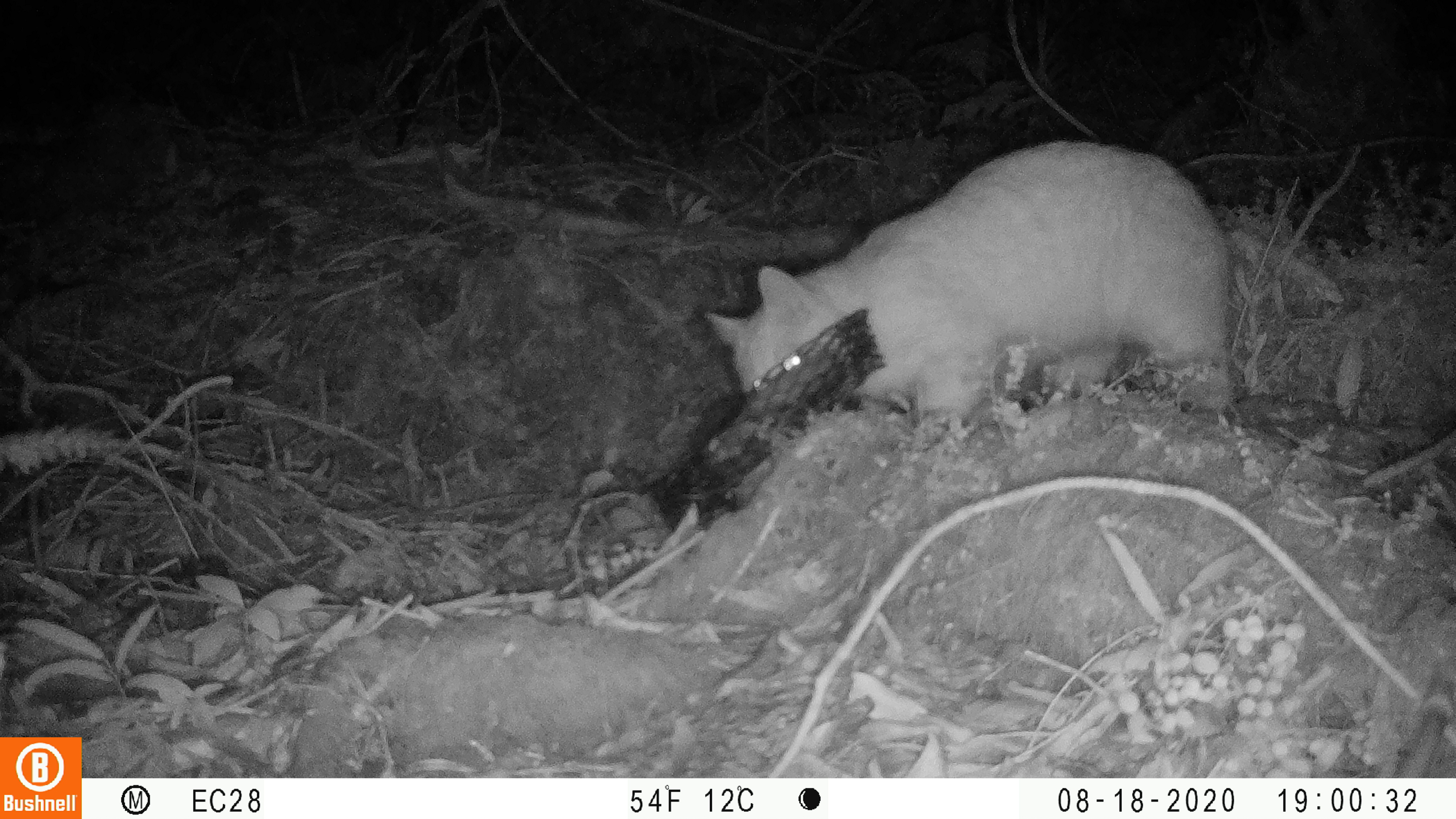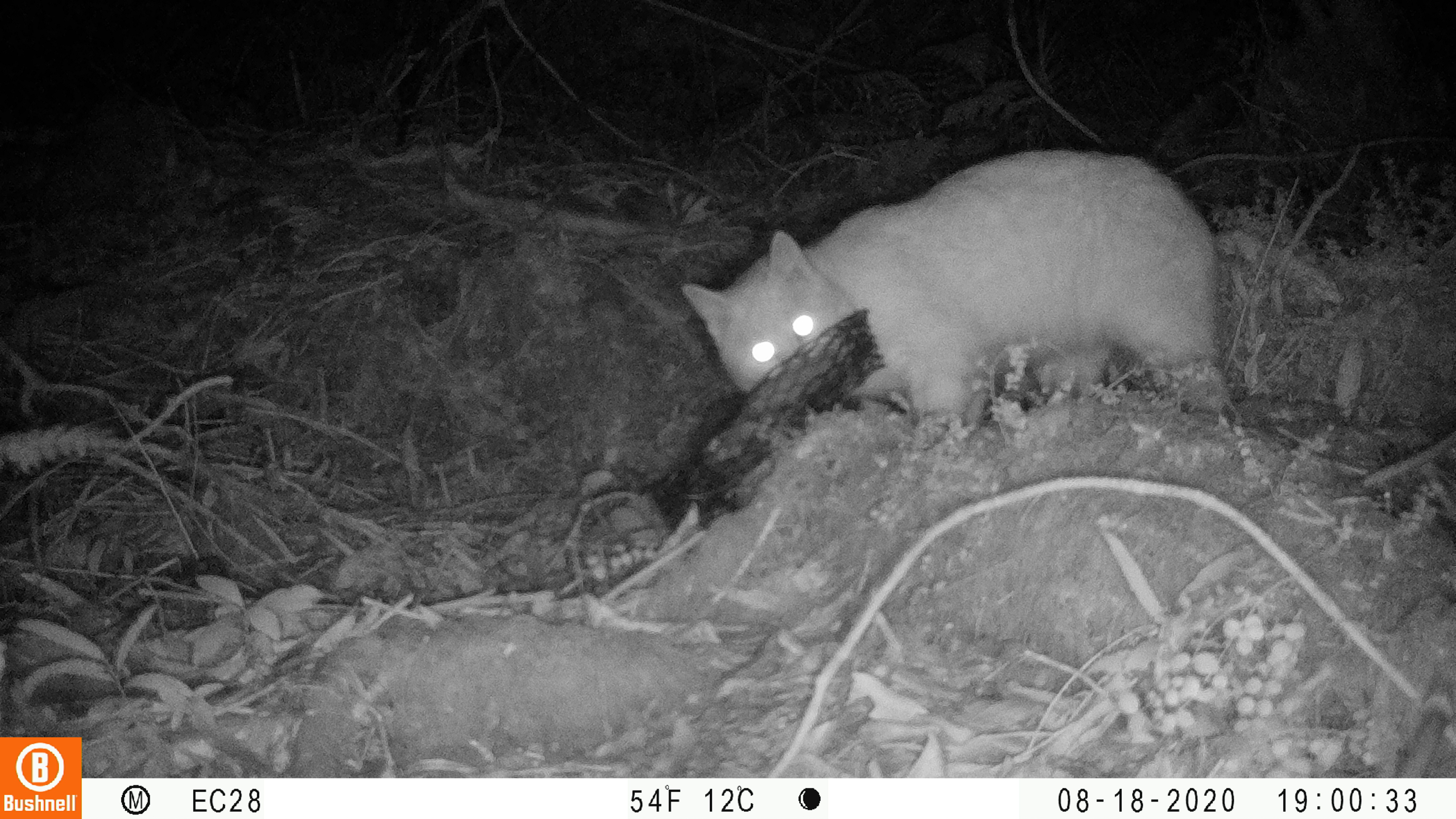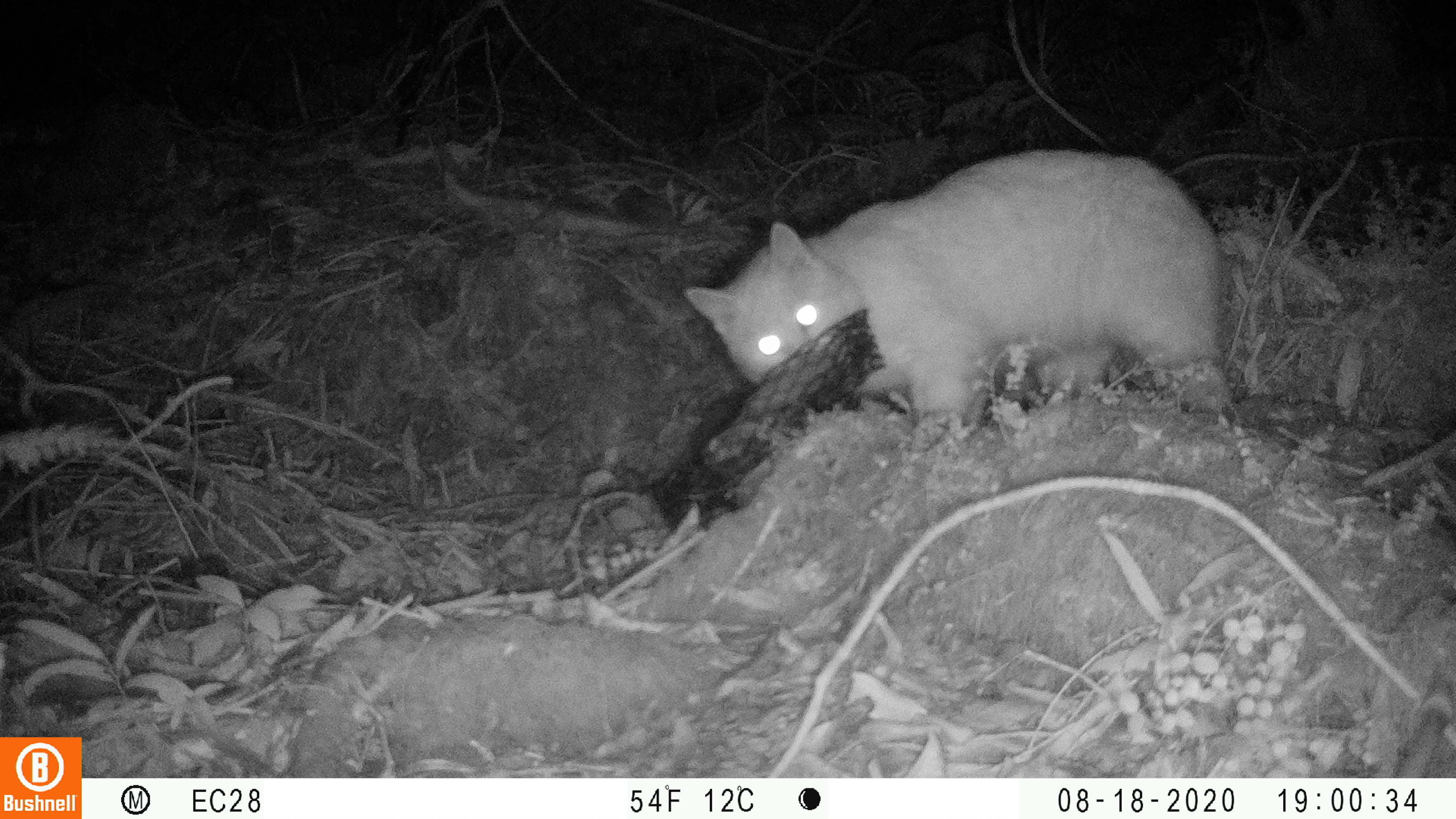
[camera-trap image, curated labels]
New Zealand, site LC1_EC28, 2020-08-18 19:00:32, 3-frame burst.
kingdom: Animalia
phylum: Chordata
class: Mammalia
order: Carnivora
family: Felidae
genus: Felis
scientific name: Felis catus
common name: domestic cat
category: cat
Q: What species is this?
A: Cat (domestic cat) (Felis catus).